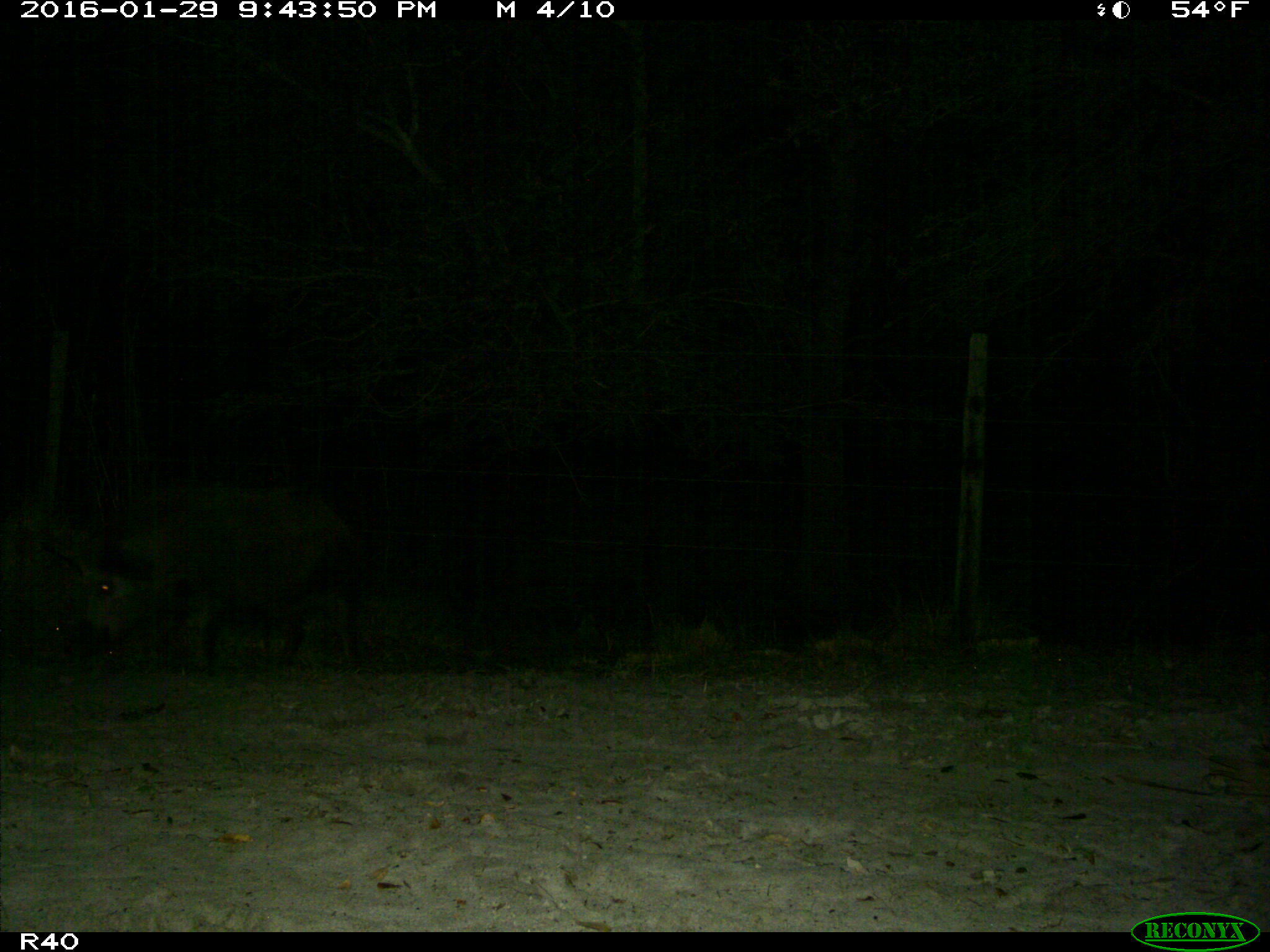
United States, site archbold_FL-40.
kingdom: Animalia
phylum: Chordata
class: Mammalia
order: Artiodactyla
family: Suidae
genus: Sus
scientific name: Sus scrofa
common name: wild boar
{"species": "Sus scrofa (wild boar)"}